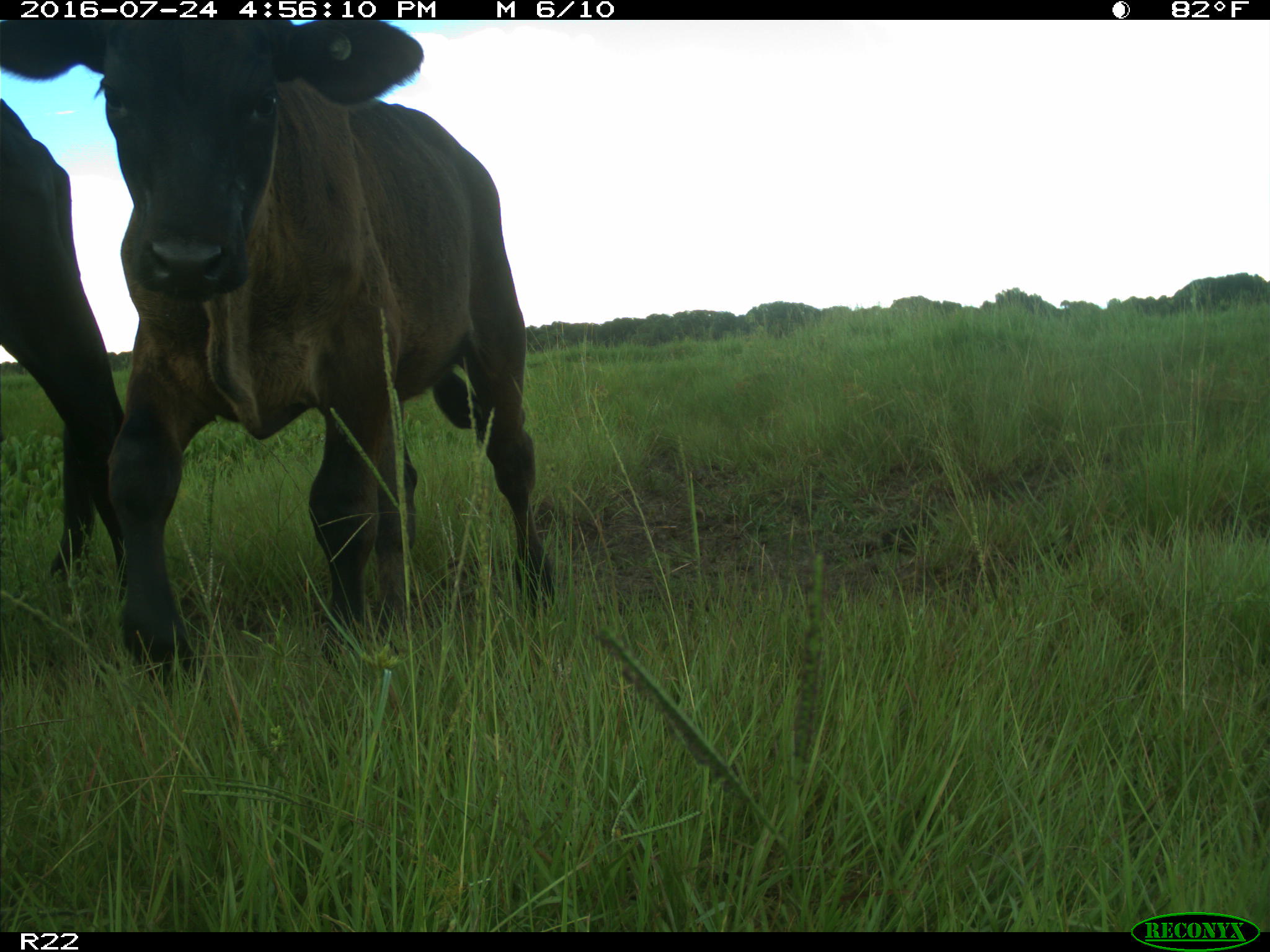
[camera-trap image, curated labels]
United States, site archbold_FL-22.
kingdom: Animalia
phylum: Chordata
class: Mammalia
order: Artiodactyla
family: Bovidae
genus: Bos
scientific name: Bos taurus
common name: domestic cow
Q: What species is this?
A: Bos taurus (domestic cow).